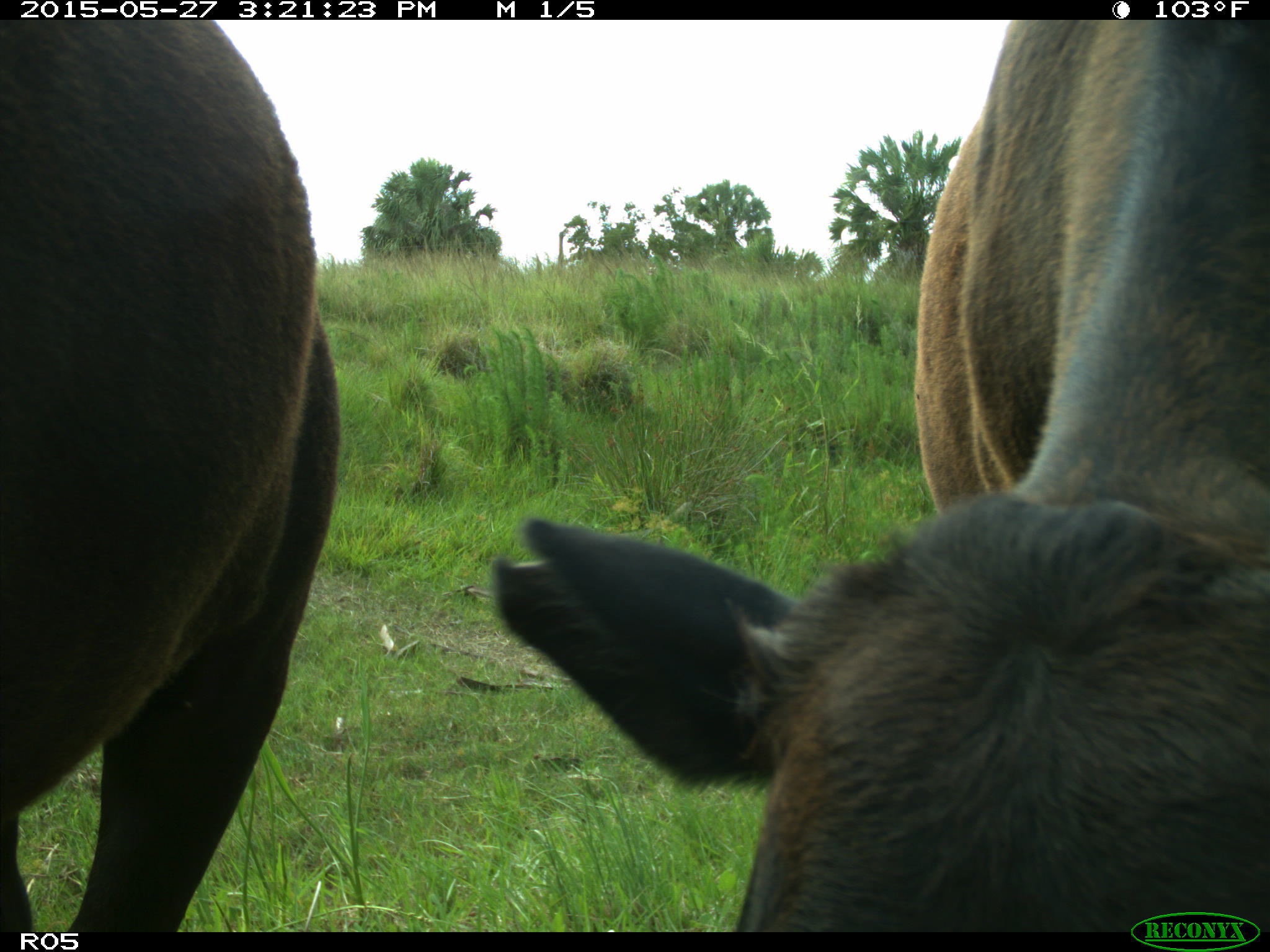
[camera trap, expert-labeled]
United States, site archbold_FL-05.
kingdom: Animalia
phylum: Chordata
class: Mammalia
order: Artiodactyla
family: Bovidae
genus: Bos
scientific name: Bos taurus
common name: domestic cow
Bos taurus (domestic cow).